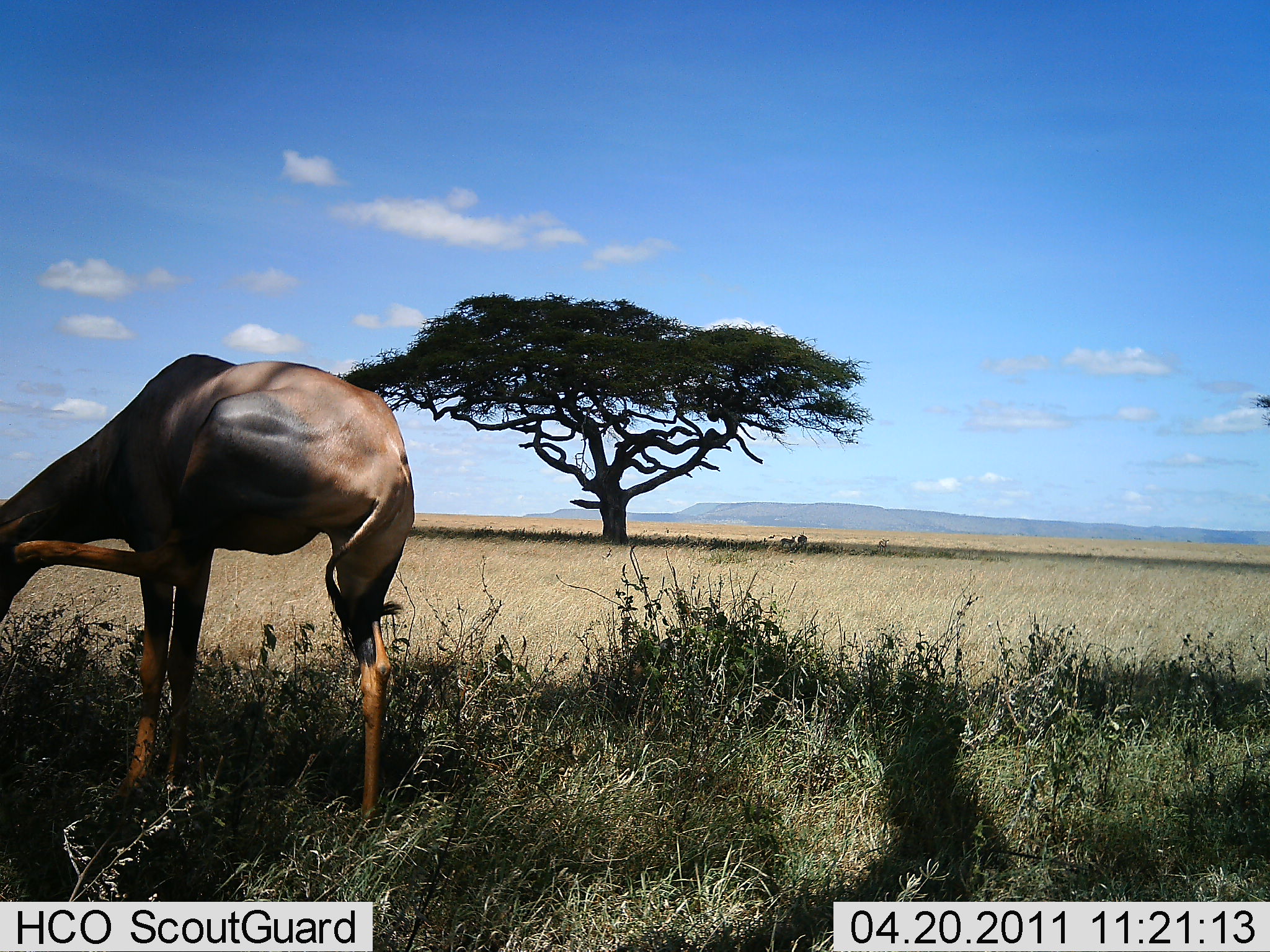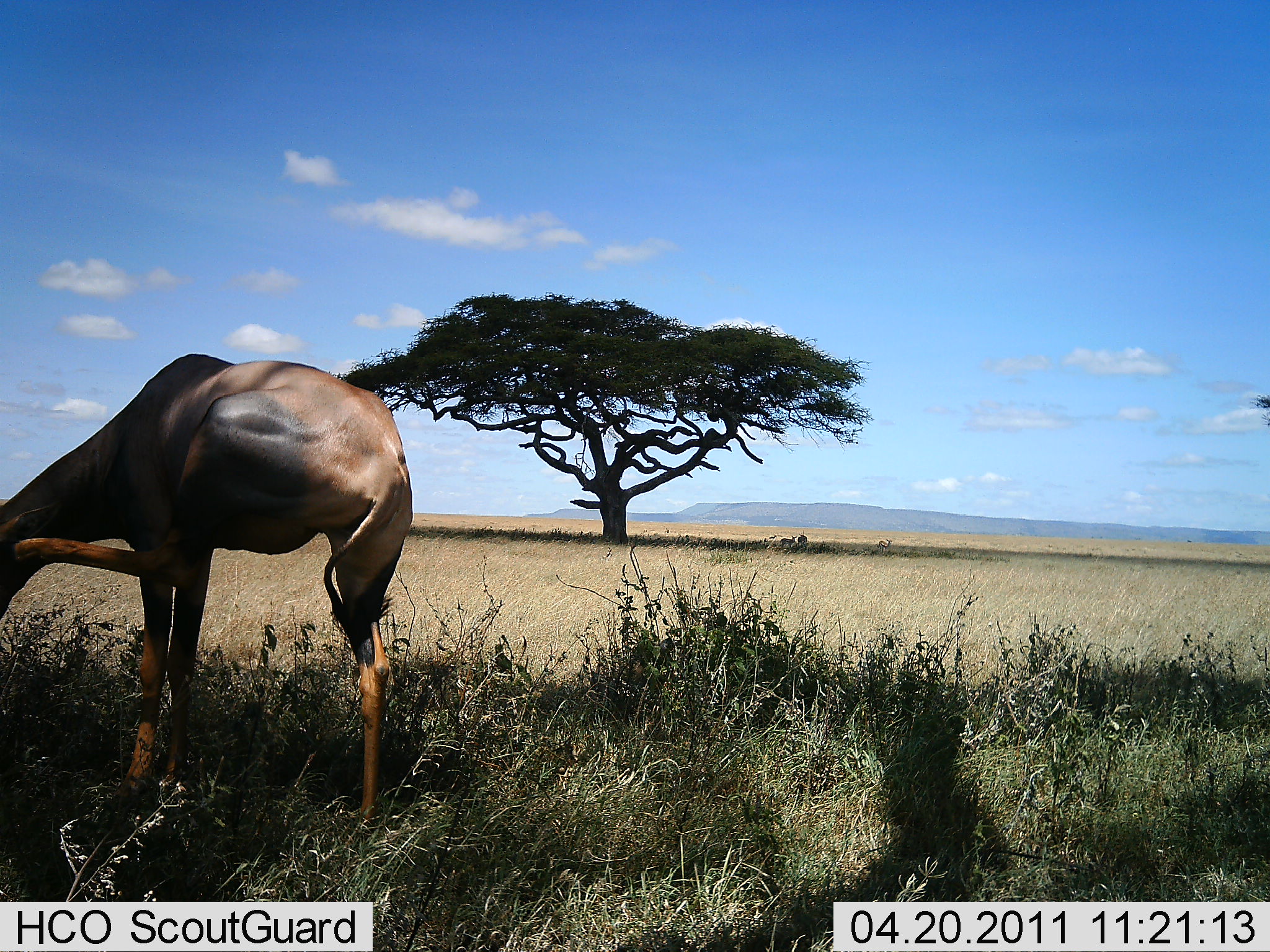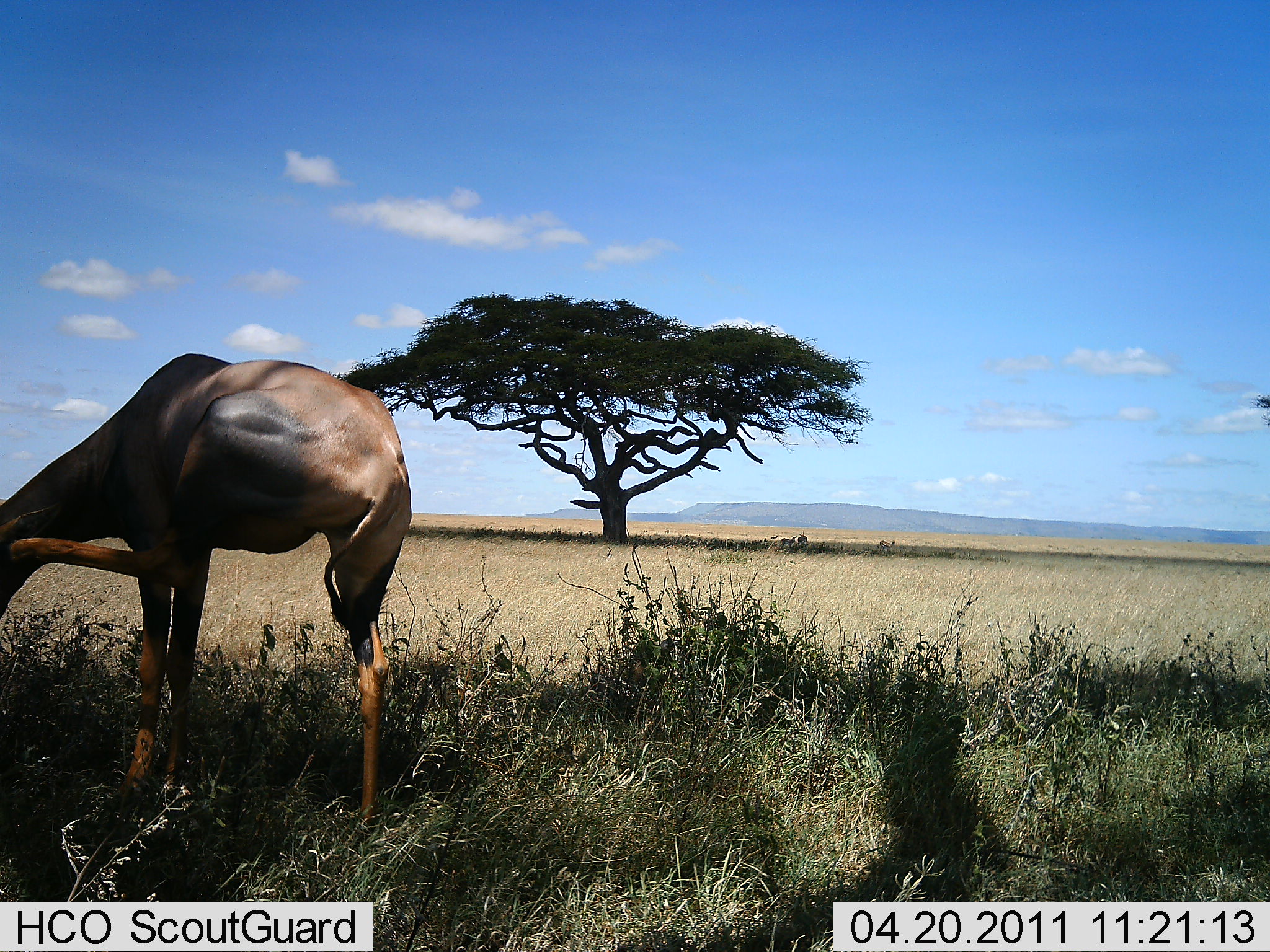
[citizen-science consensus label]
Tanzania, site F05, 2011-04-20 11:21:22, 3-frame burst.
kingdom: Animalia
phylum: Chordata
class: Mammalia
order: Artiodactyla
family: Bovidae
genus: Damaliscus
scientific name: Damaliscus lunatus jimela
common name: topi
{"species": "topi (Damaliscus lunatus jimela)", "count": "1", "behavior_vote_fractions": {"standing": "92%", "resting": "0%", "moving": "8%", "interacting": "8%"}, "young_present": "0%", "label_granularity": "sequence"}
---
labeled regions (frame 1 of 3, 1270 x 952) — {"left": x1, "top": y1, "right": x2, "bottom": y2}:
animal: {"left": 0, "top": 351, "right": 415, "bottom": 856}; {"left": 796, "top": 531, "right": 809, "bottom": 550}; {"left": 780, "top": 535, "right": 796, "bottom": 549}; {"left": 878, "top": 537, "right": 889, "bottom": 553}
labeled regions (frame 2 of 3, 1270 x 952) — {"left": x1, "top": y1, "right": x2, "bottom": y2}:
animal: {"left": 0, "top": 352, "right": 414, "bottom": 836}; {"left": 780, "top": 532, "right": 807, "bottom": 547}; {"left": 876, "top": 538, "right": 892, "bottom": 556}; {"left": 797, "top": 530, "right": 808, "bottom": 548}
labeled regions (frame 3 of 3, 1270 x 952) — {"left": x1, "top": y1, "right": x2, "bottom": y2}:
animal: {"left": 0, "top": 350, "right": 415, "bottom": 832}; {"left": 876, "top": 540, "right": 895, "bottom": 557}; {"left": 780, "top": 537, "right": 796, "bottom": 551}; {"left": 797, "top": 533, "right": 809, "bottom": 547}